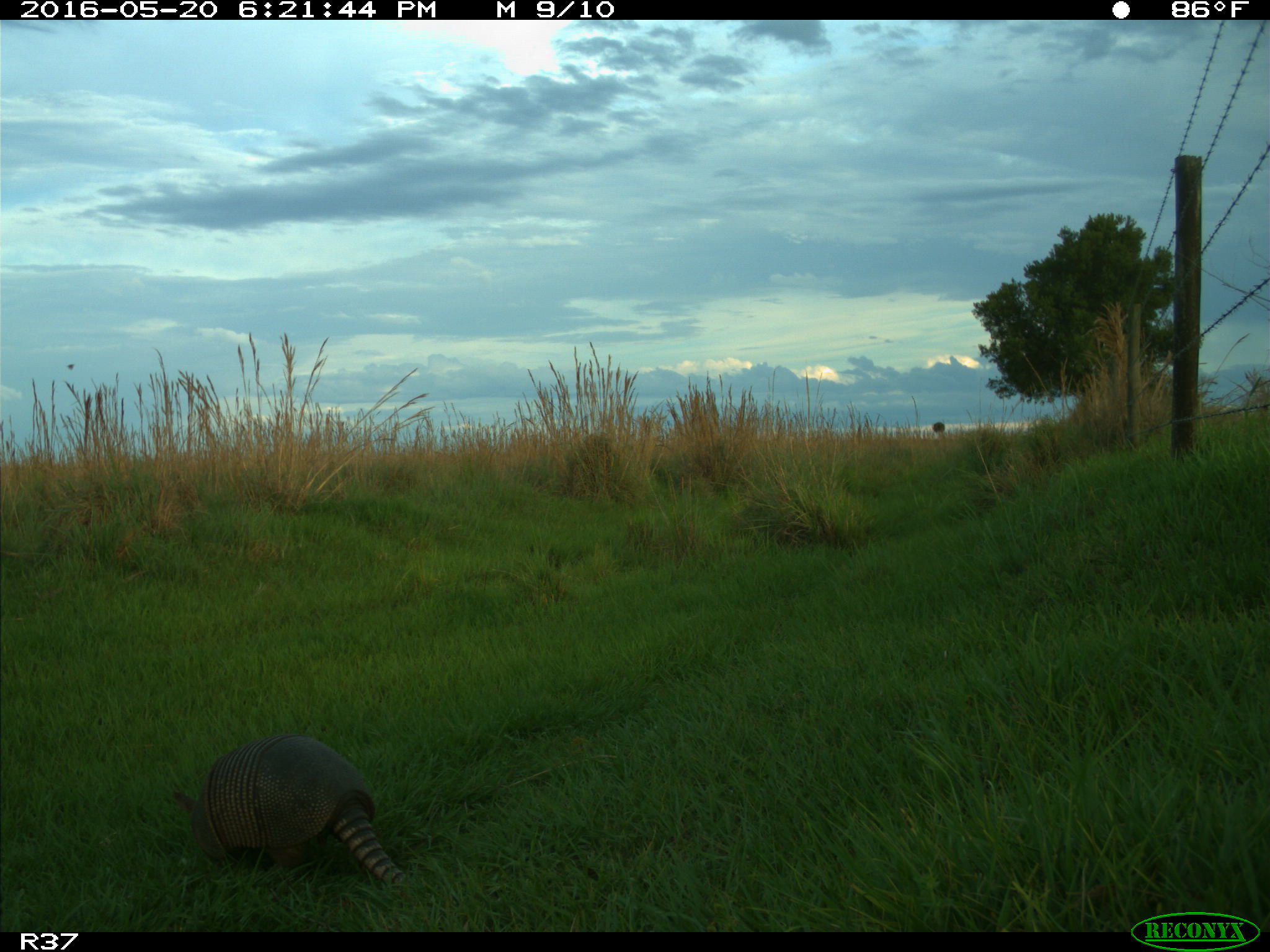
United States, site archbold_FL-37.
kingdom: Animalia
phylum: Chordata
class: Mammalia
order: Cingulata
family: Dasypodidae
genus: Dasypus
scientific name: Dasypus novemcinctus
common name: nine-banded armadillo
Dasypus novemcinctus (nine-banded armadillo).